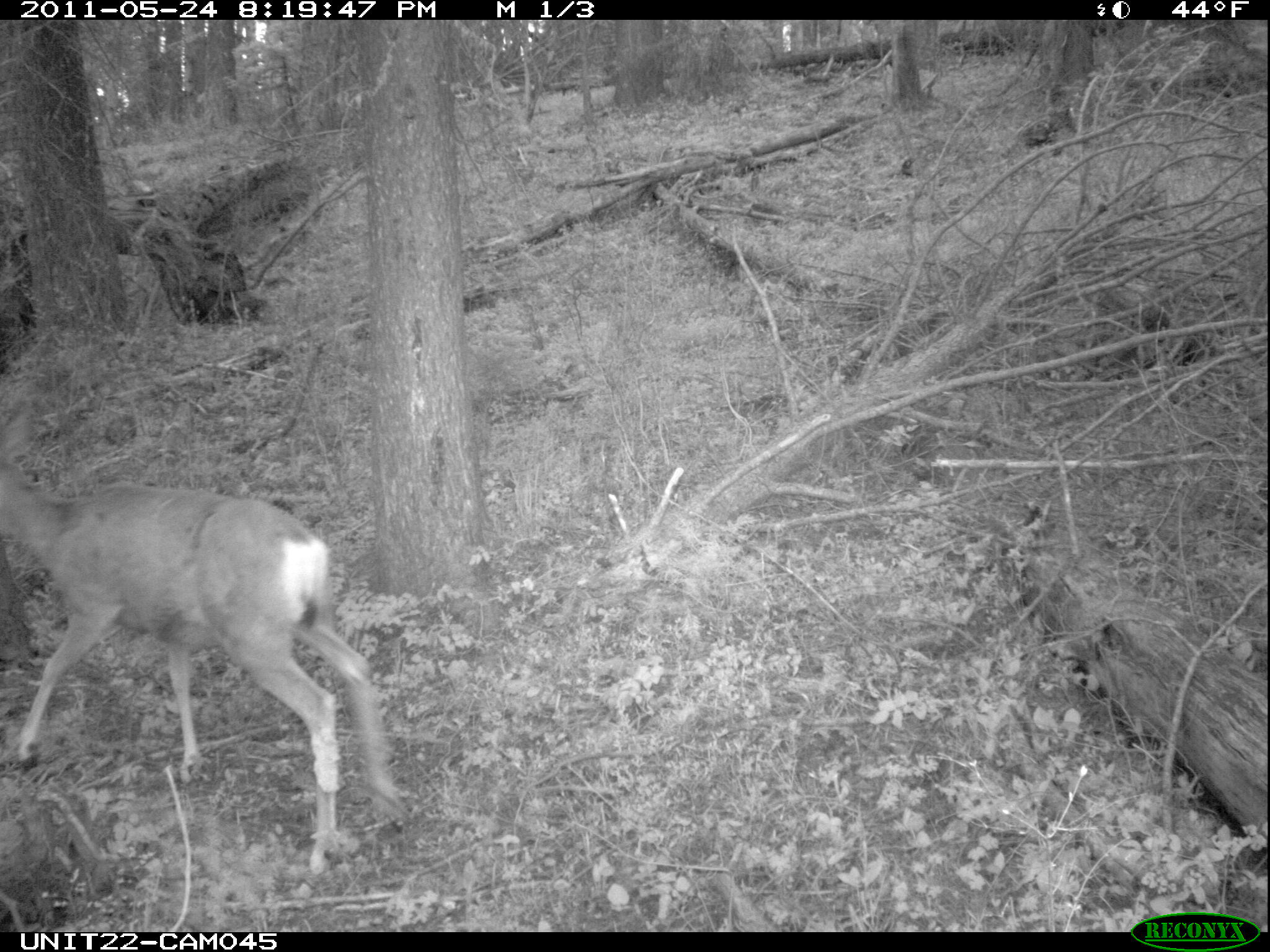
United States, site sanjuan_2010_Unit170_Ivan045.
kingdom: Animalia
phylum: Chordata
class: Mammalia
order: Artiodactyla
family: Cervidae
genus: Odocoileus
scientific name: Odocoileus hemionus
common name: mule deer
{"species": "Odocoileus hemionus (mule deer)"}